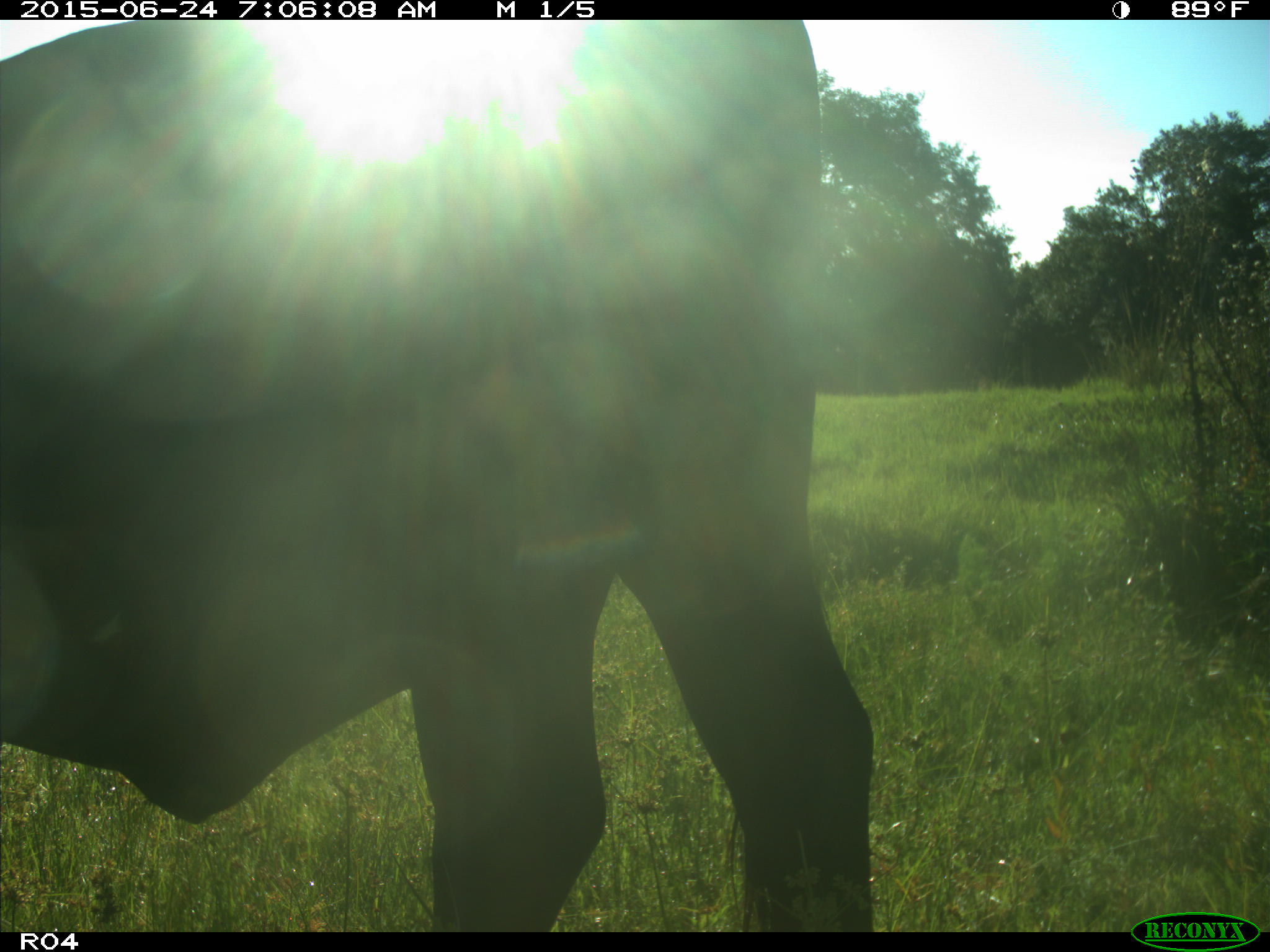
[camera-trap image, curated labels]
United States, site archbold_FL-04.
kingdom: Animalia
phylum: Chordata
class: Mammalia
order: Artiodactyla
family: Bovidae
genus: Bos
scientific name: Bos taurus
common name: domestic cow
Bos taurus (domestic cow).